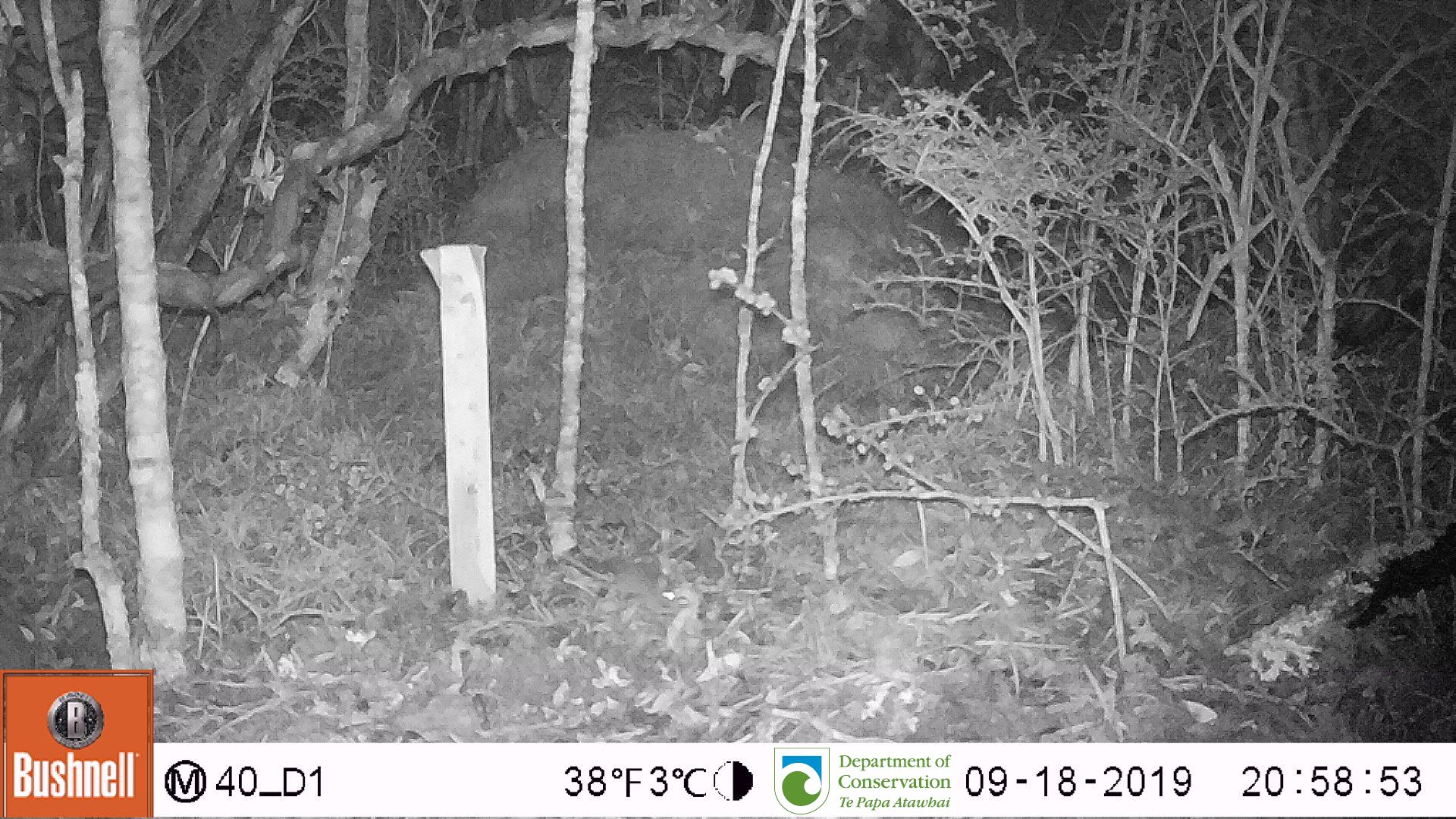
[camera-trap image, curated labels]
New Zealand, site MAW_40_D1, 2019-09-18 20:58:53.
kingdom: Animalia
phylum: Chordata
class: Mammalia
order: Rodentia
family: Muridae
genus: Mus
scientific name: Mus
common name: mouse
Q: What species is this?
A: Mouse (Mus).